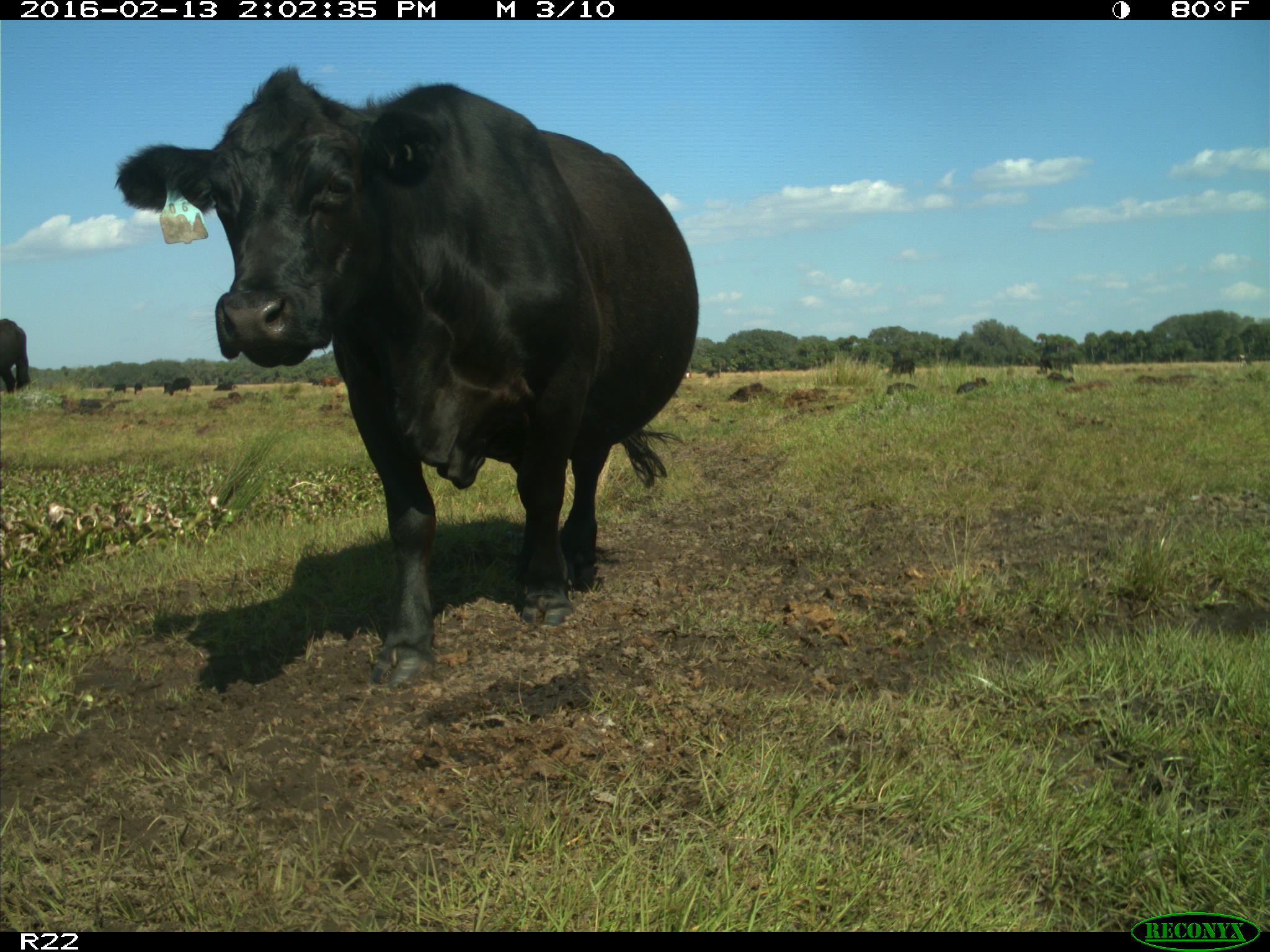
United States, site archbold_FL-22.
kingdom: Animalia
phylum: Chordata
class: Mammalia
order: Artiodactyla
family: Bovidae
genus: Bos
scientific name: Bos taurus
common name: domestic cow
Bos taurus (domestic cow).